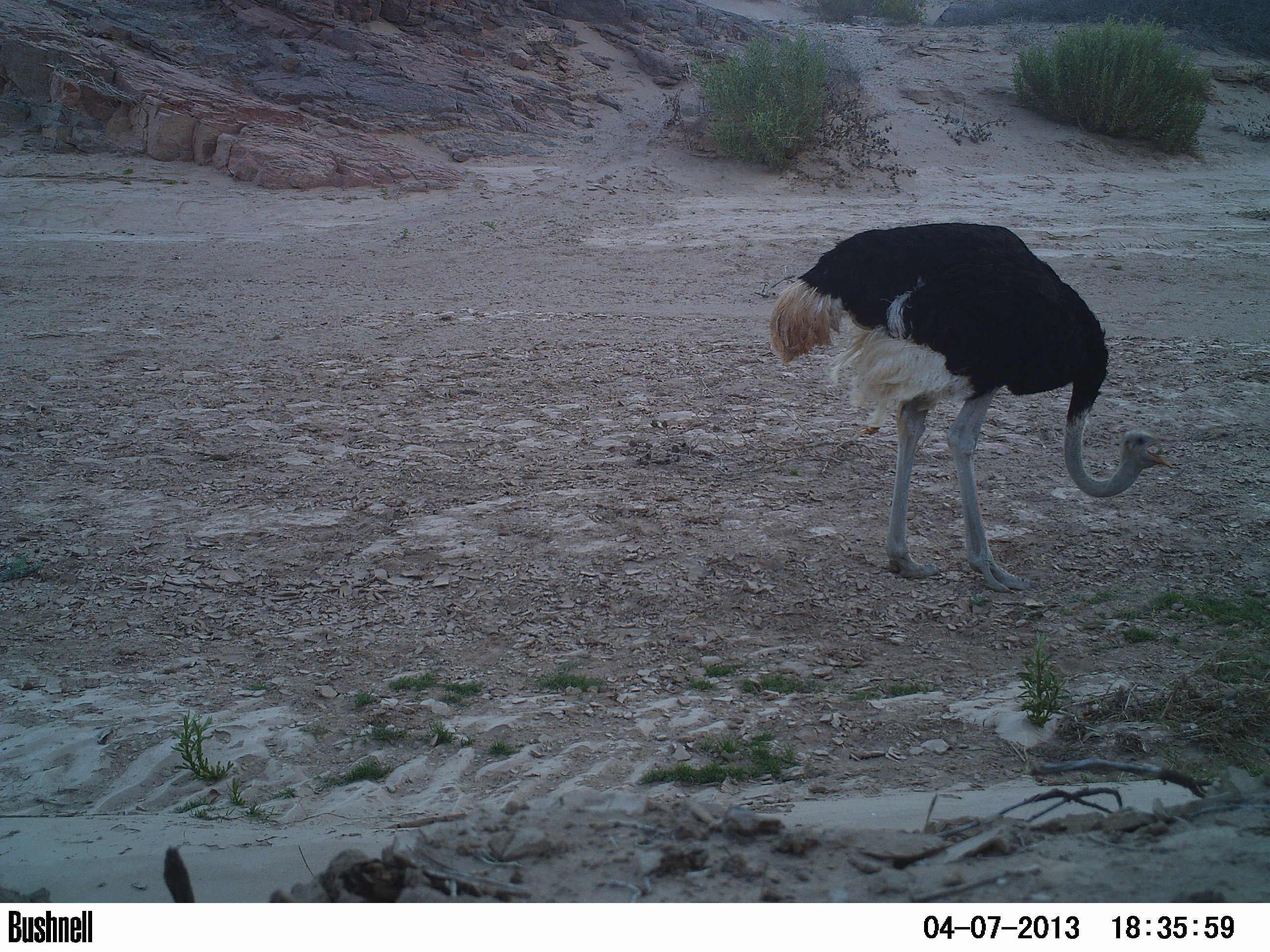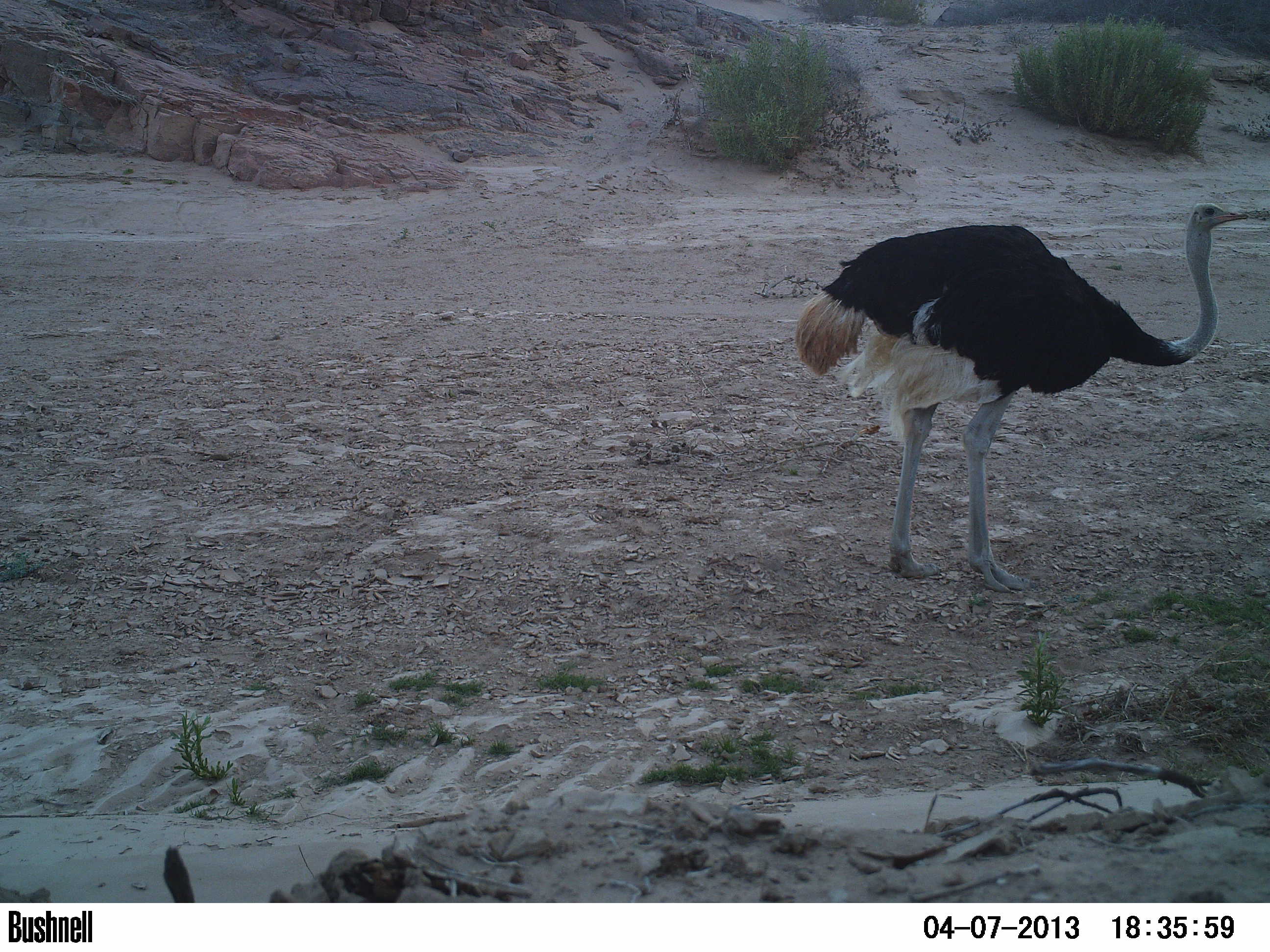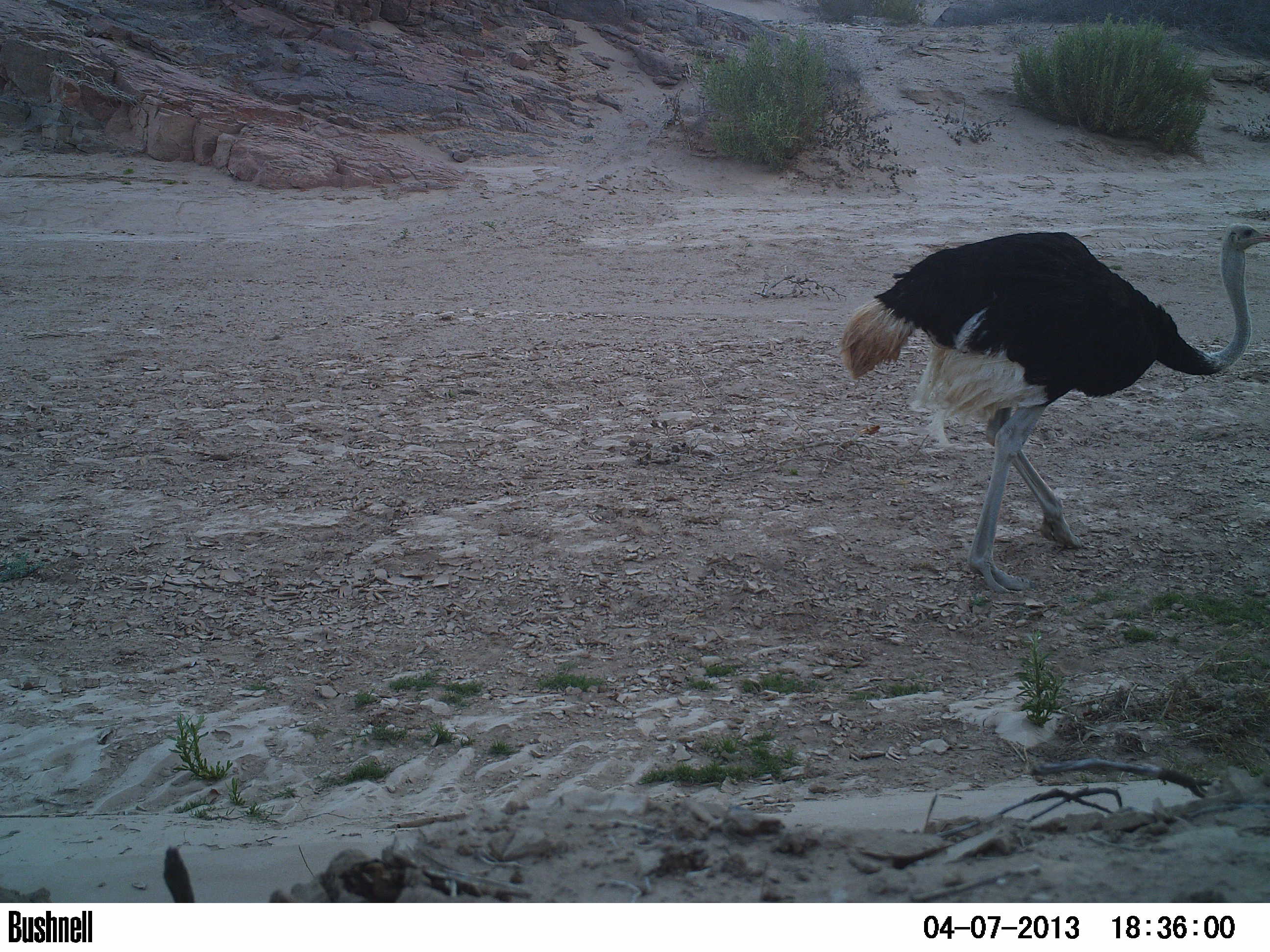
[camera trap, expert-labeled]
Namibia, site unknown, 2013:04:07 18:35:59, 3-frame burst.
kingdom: Animalia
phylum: Chordata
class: Aves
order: Struthioniformes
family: Struthionidae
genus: Struthio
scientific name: Struthio camelus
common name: common ostrich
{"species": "Struthio camelus (common ostrich)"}